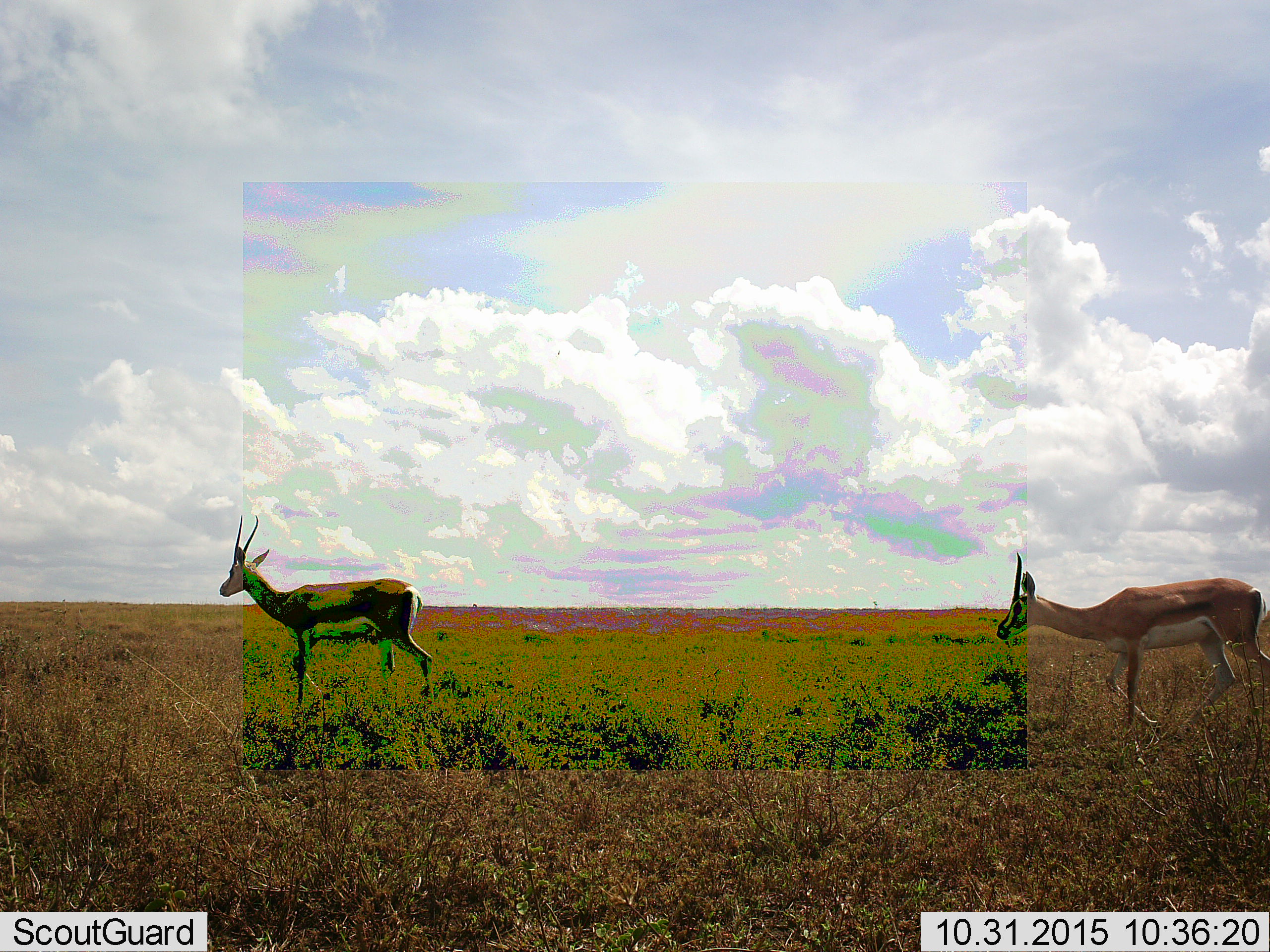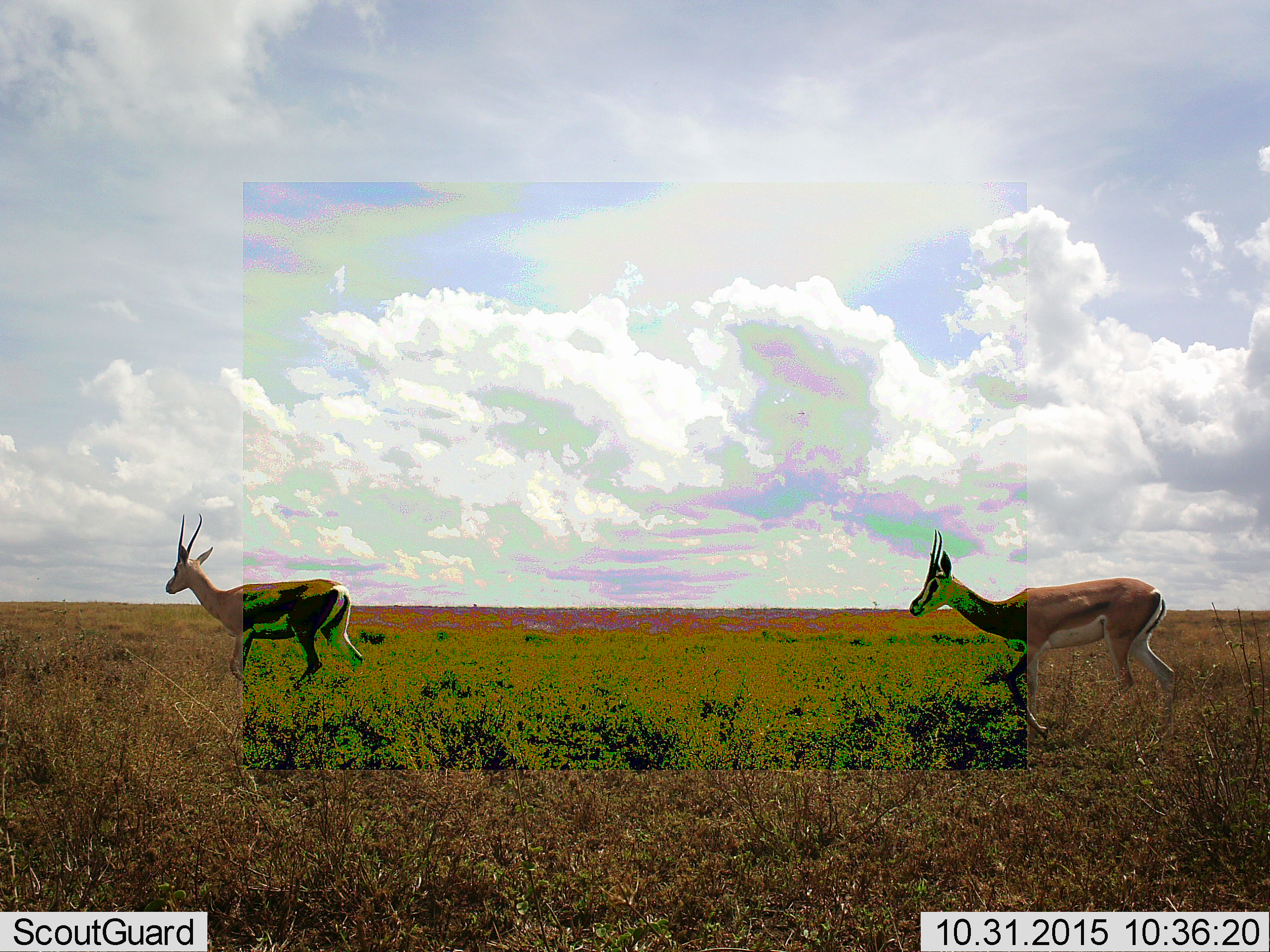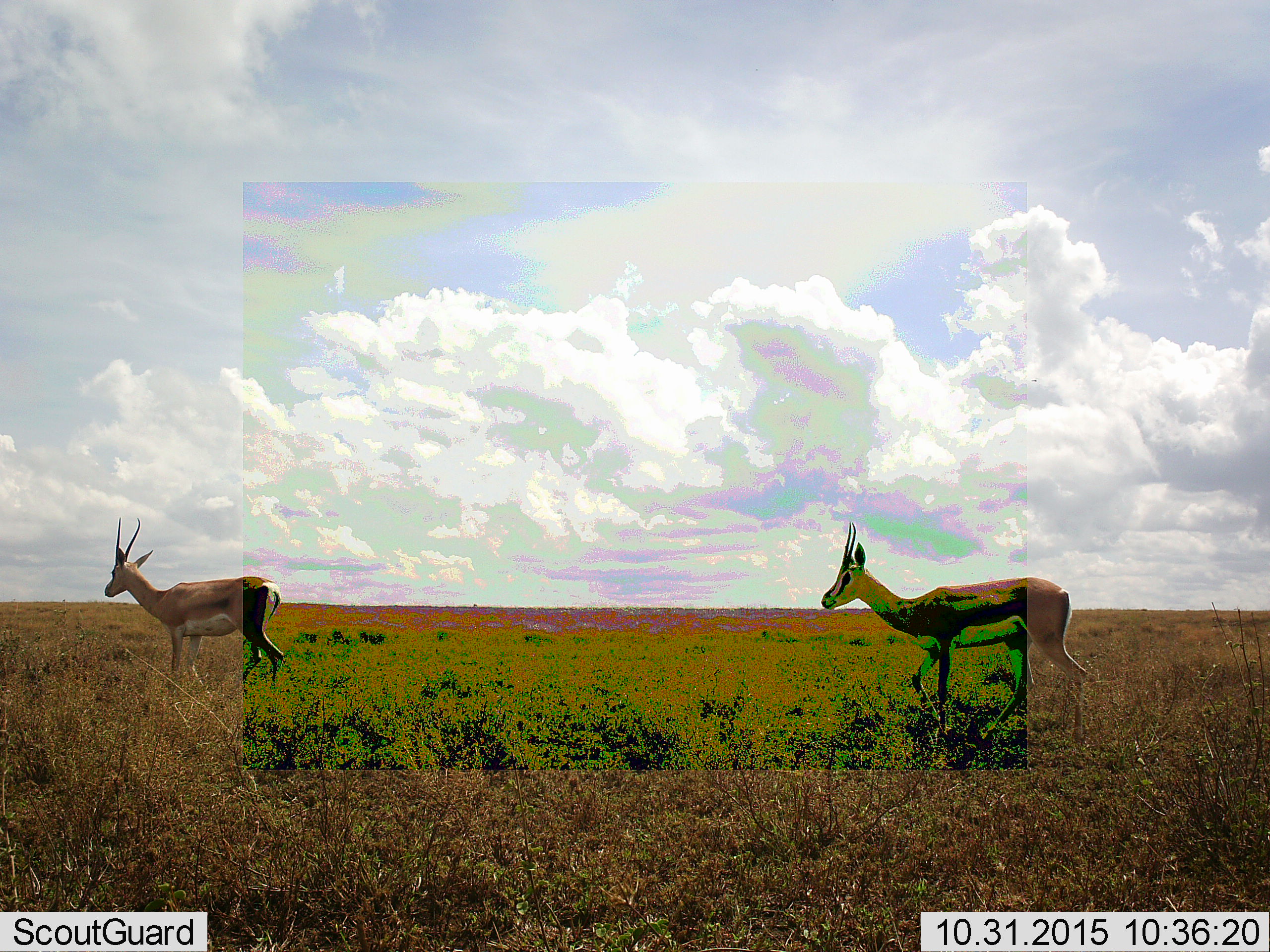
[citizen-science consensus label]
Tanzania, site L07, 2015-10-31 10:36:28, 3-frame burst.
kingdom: Animalia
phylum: Chordata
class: Mammalia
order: Artiodactyla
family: Bovidae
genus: Nanger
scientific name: Nanger granti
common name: grant's gazelle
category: gazellegrants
Gazellegrants (grant's gazelle) (Nanger granti), count 2. Behavior (volunteer vote fractions): standing 20%, resting 0%, moving 100%, interacting 0%. Young present (vote fraction): 0%. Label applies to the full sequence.